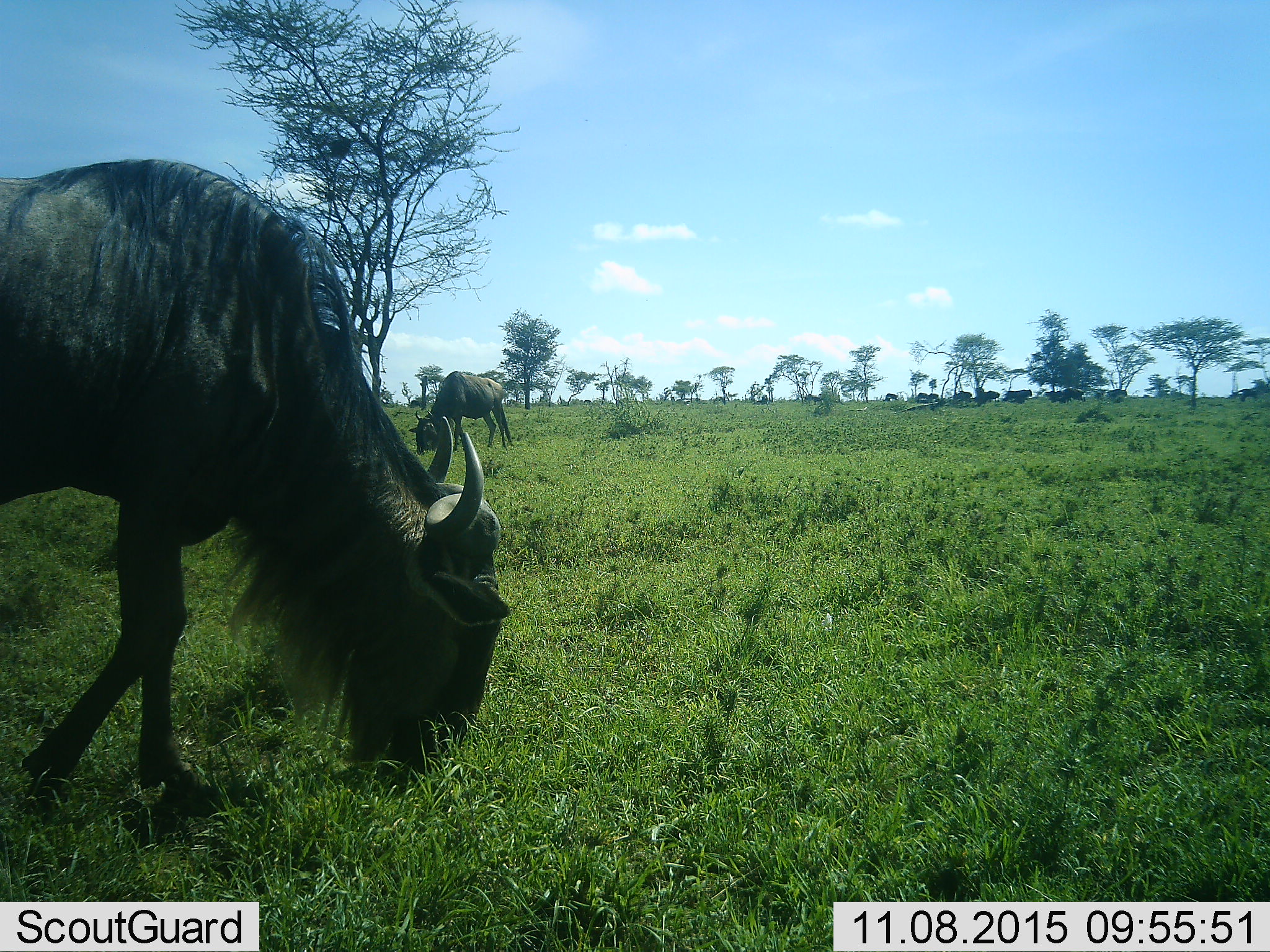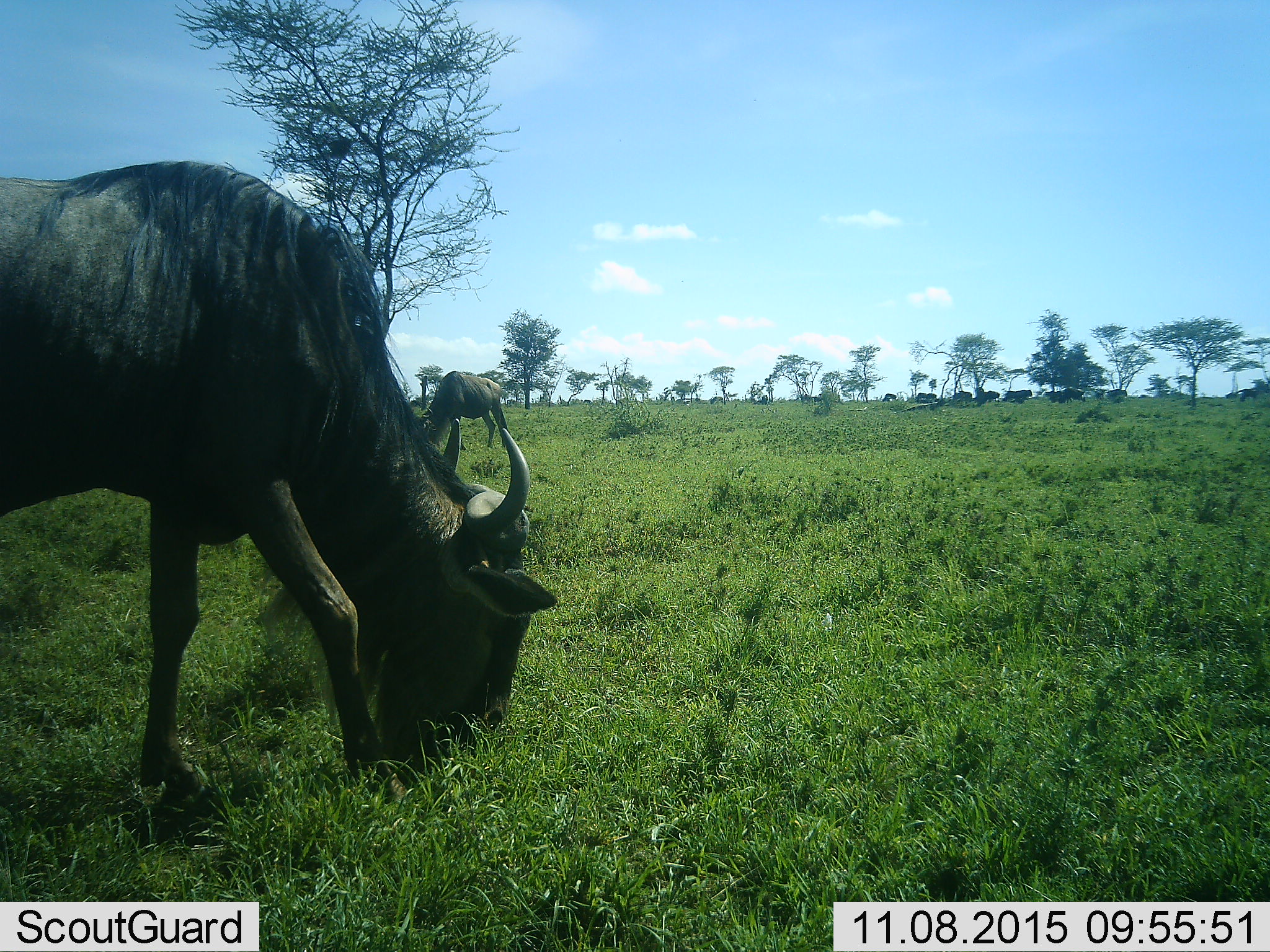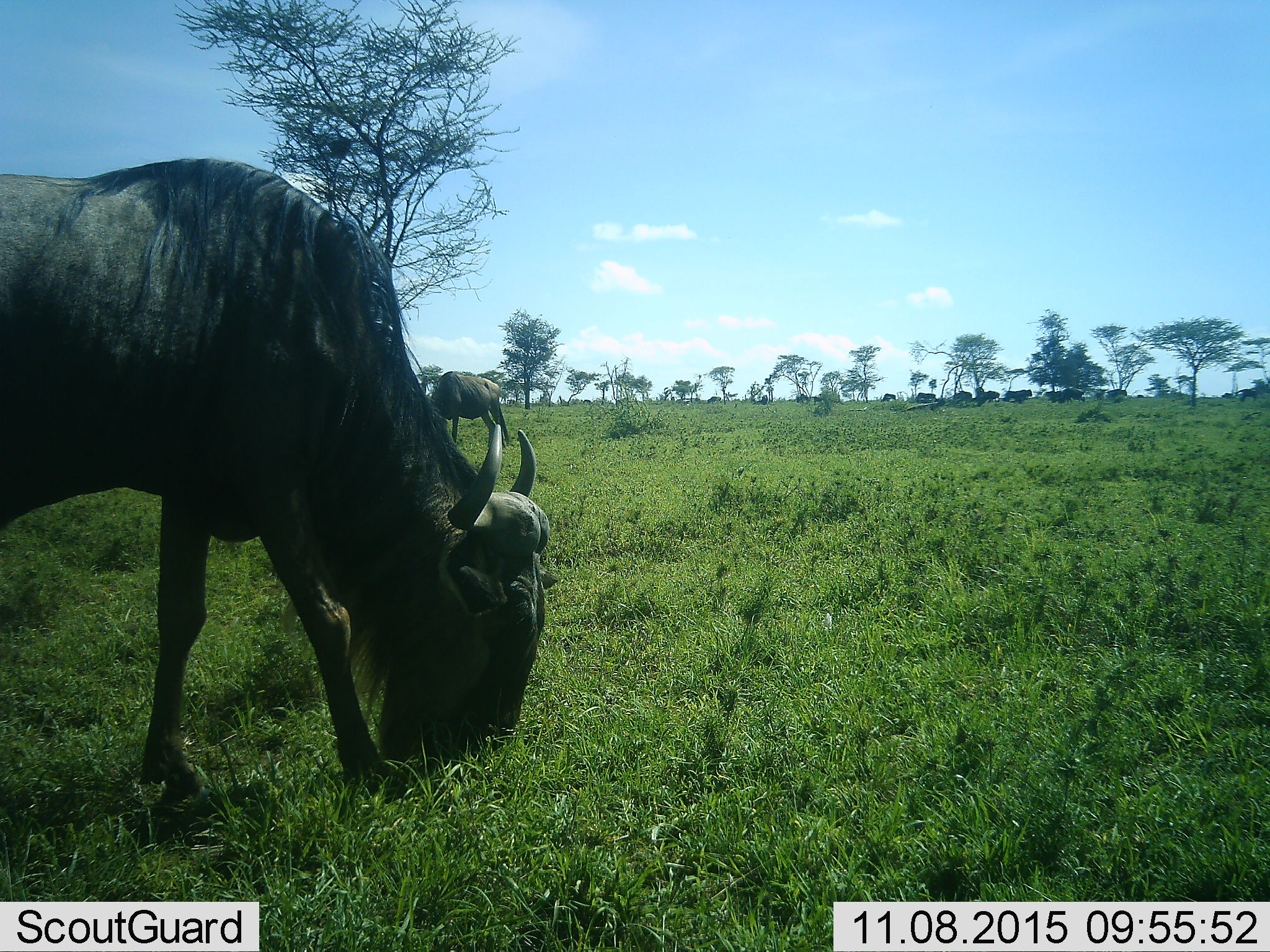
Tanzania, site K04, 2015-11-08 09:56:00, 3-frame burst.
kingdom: Animalia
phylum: Chordata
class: Mammalia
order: Artiodactyla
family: Bovidae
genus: Connochaetes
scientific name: Connochaetes taurinus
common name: blue wildebeest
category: wildebeest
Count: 11-50.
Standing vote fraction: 44%.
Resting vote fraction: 0%.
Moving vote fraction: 33%.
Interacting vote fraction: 0%.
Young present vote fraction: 11%.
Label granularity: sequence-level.